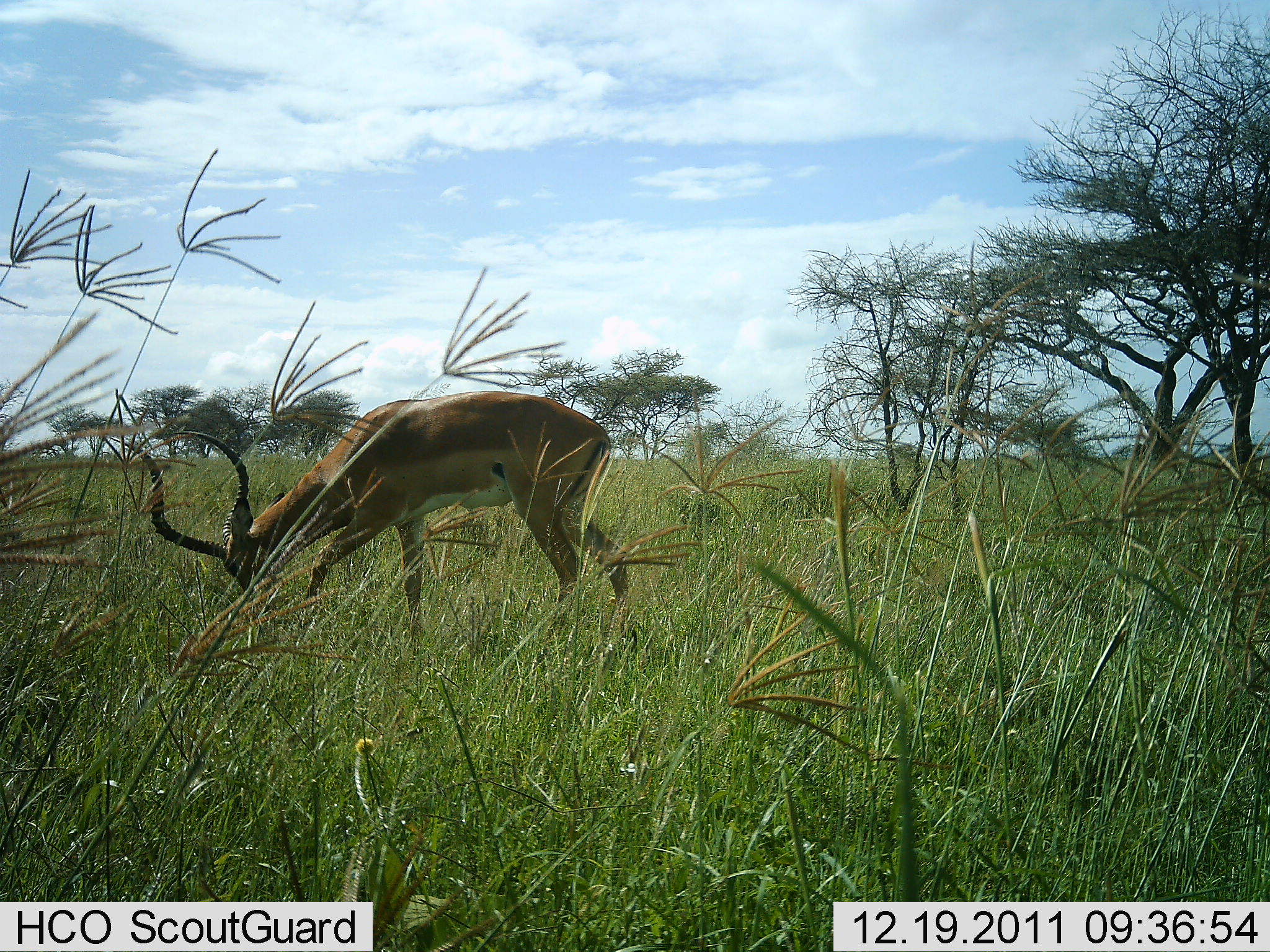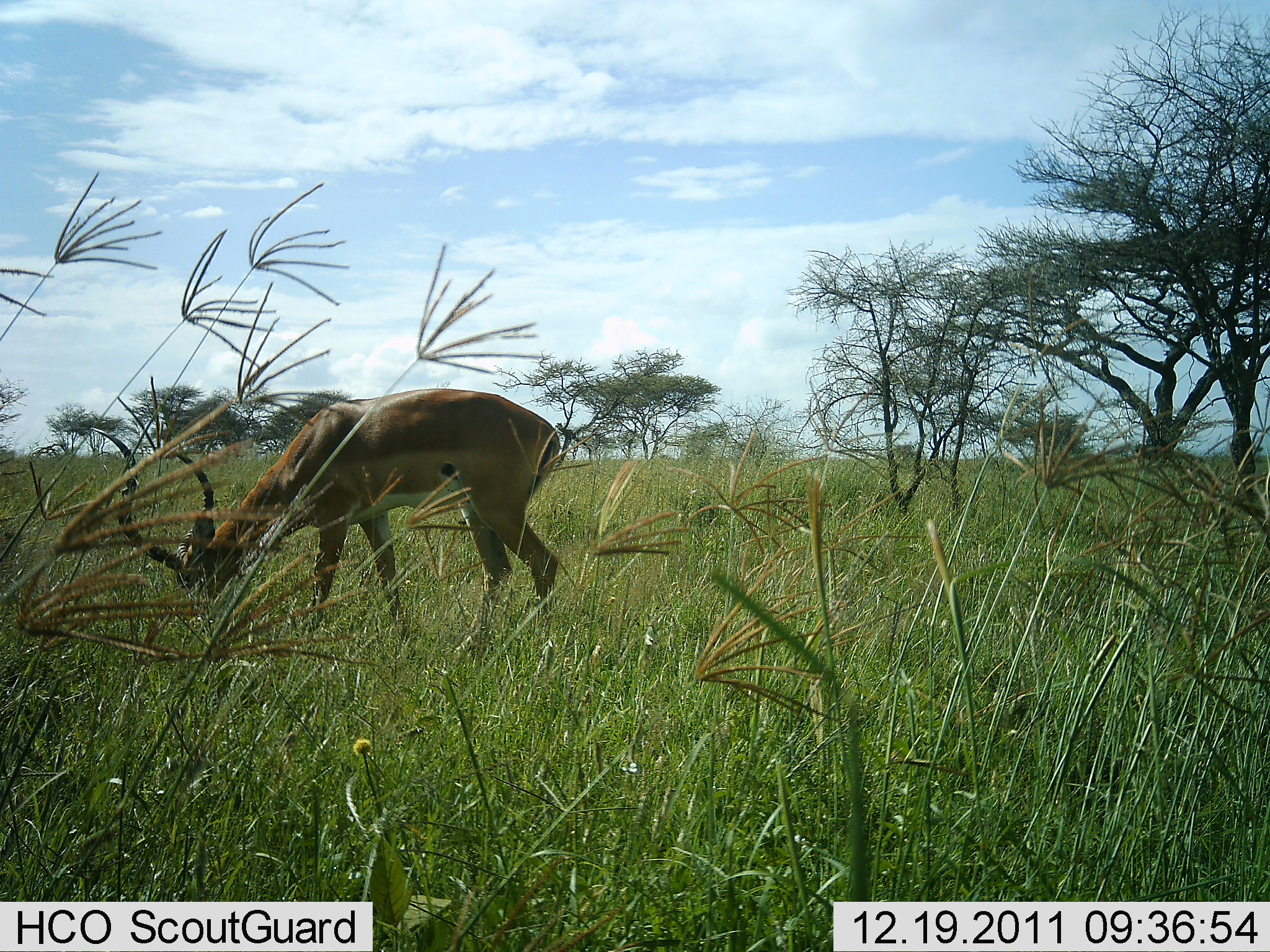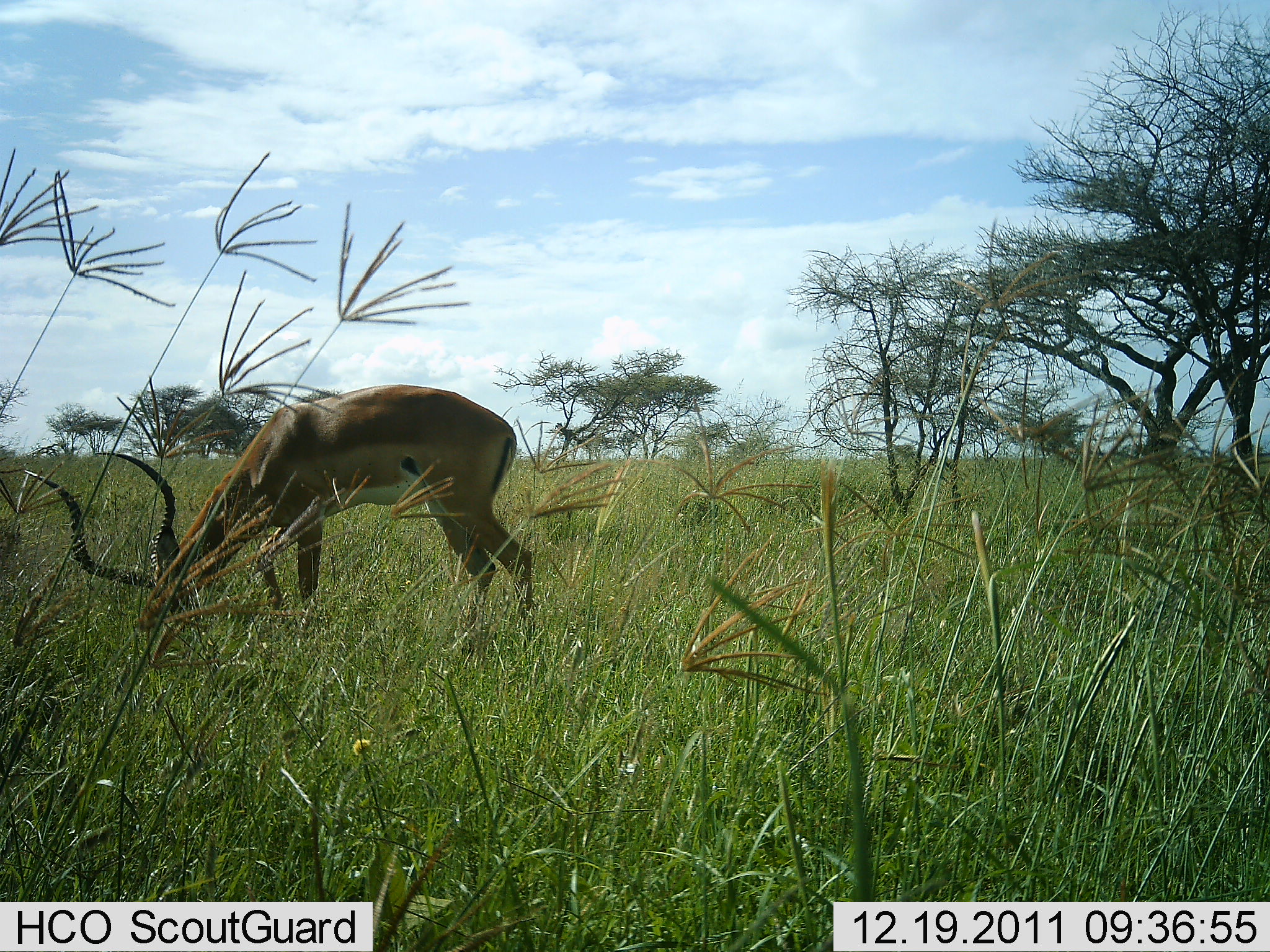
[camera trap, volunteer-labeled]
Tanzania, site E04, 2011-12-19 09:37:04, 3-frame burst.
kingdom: Animalia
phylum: Chordata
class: Mammalia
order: Artiodactyla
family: Bovidae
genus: Aepyceros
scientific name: Aepyceros melampus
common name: impala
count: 1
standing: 17%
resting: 0%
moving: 8%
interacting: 0%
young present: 0%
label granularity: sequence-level